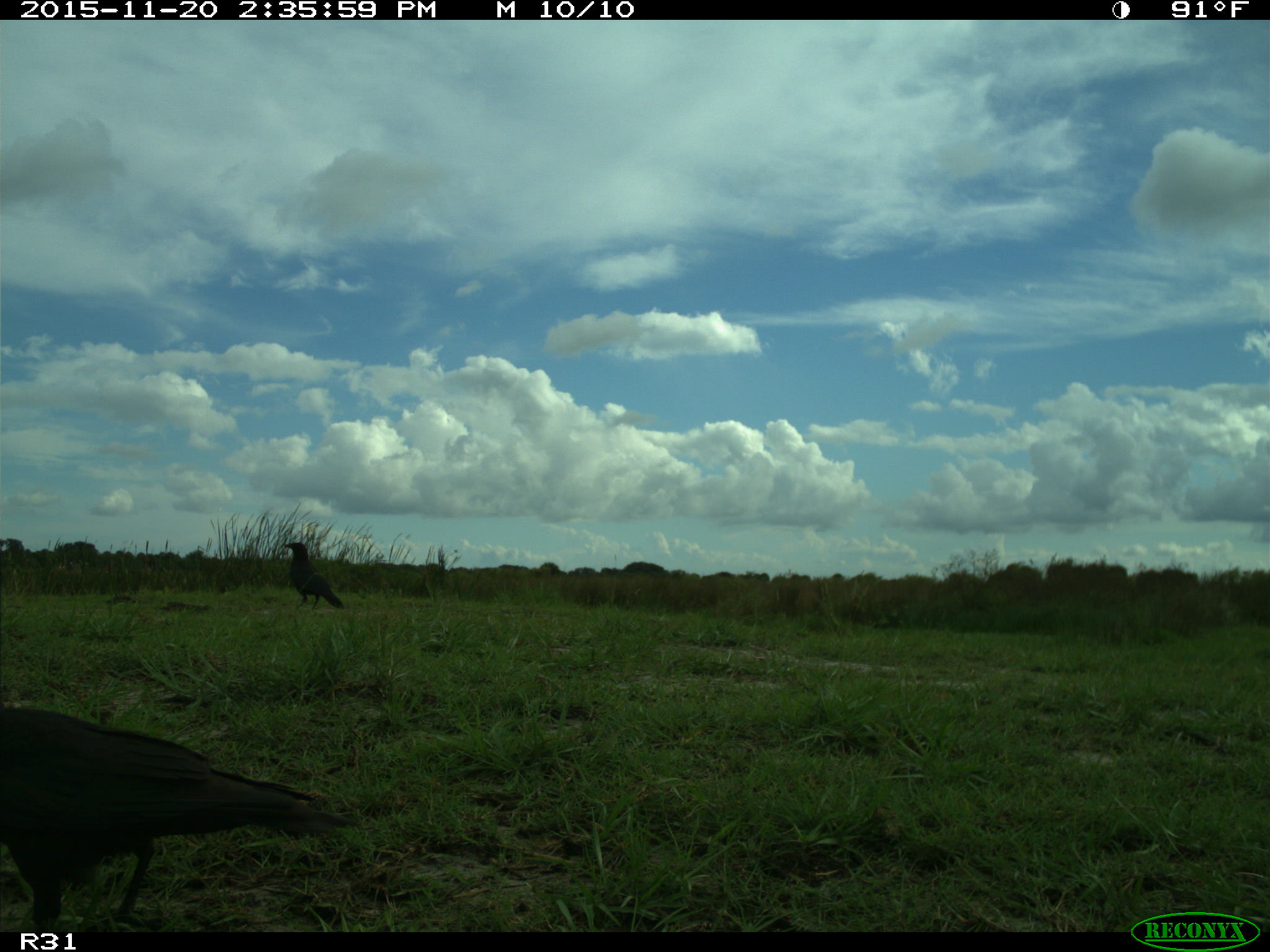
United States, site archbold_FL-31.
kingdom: Animalia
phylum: Chordata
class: Aves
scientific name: Aves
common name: birds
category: unidentified bird